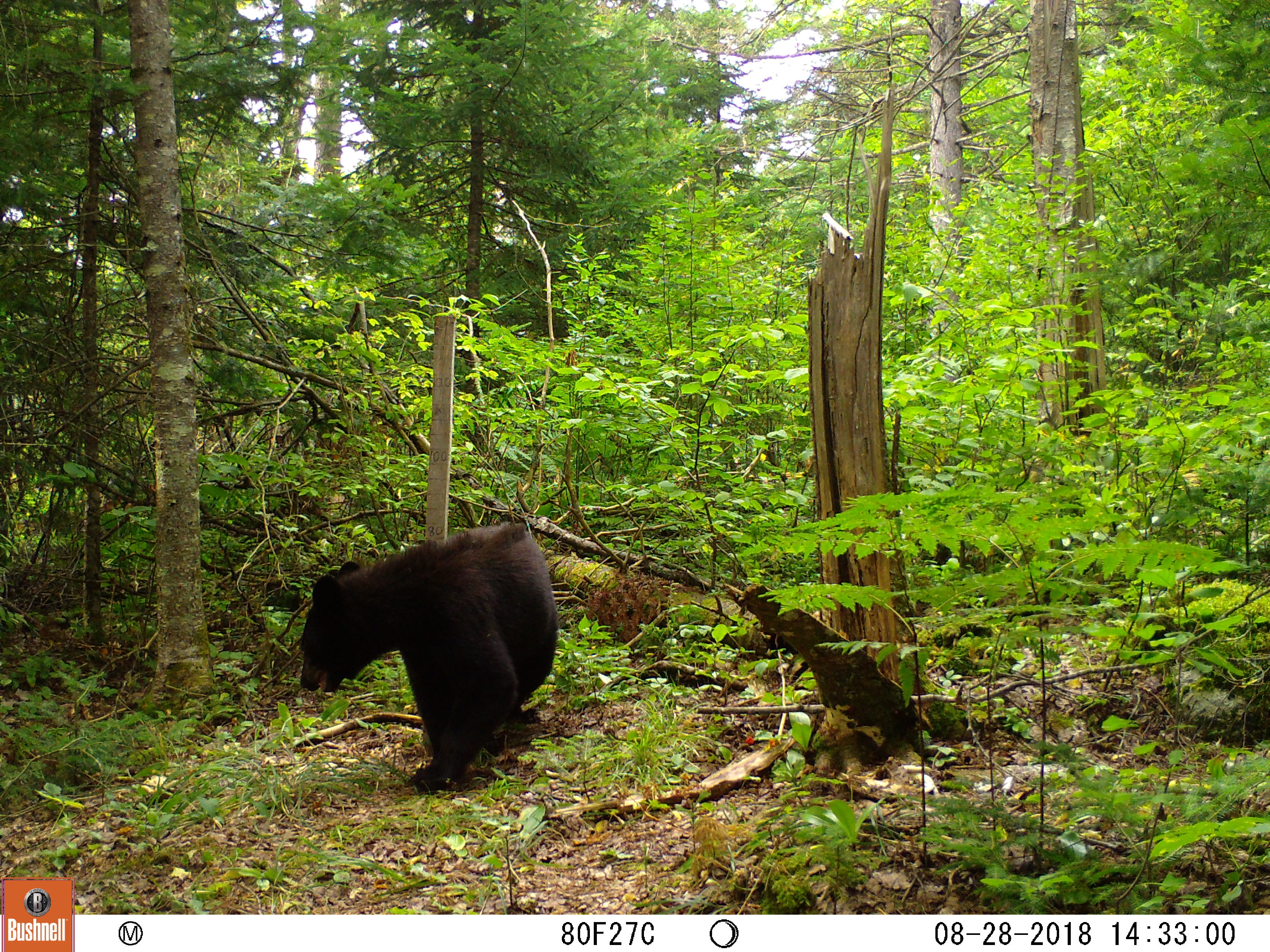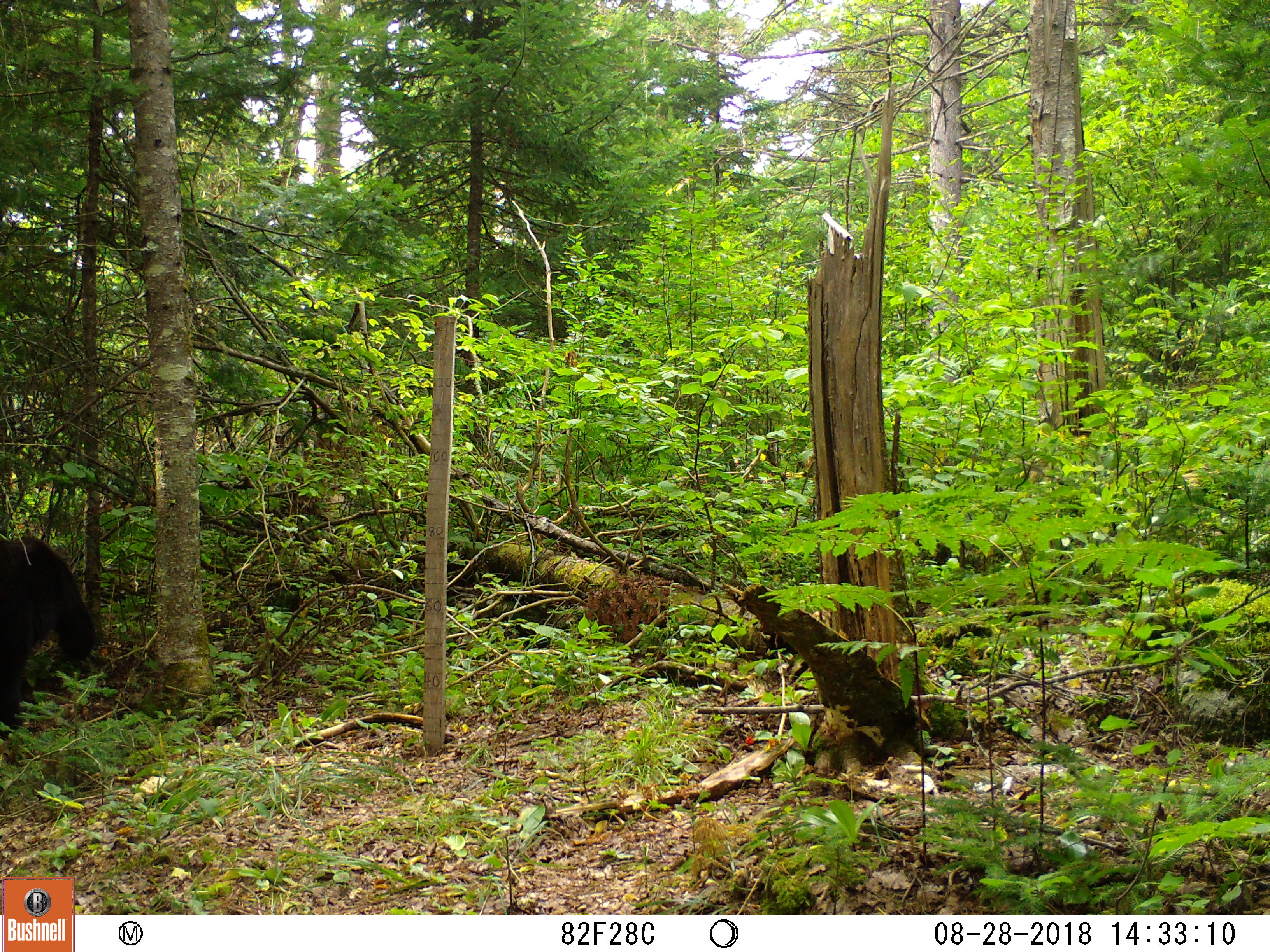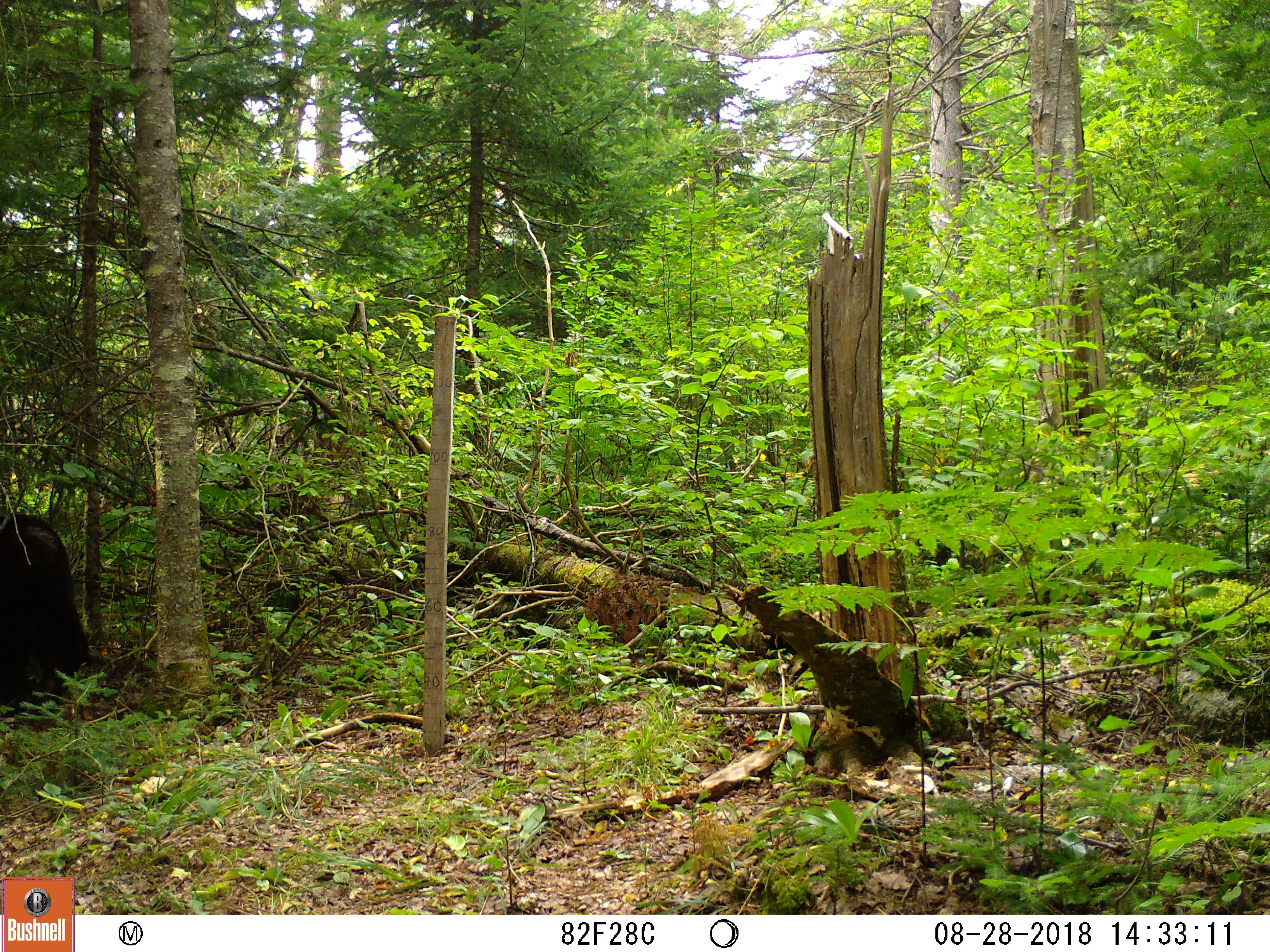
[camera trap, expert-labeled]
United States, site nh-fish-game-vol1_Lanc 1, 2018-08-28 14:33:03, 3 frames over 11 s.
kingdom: Animalia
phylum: Chordata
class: Mammalia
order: Carnivora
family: Ursidae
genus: Ursus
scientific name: Ursus americanus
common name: black bear